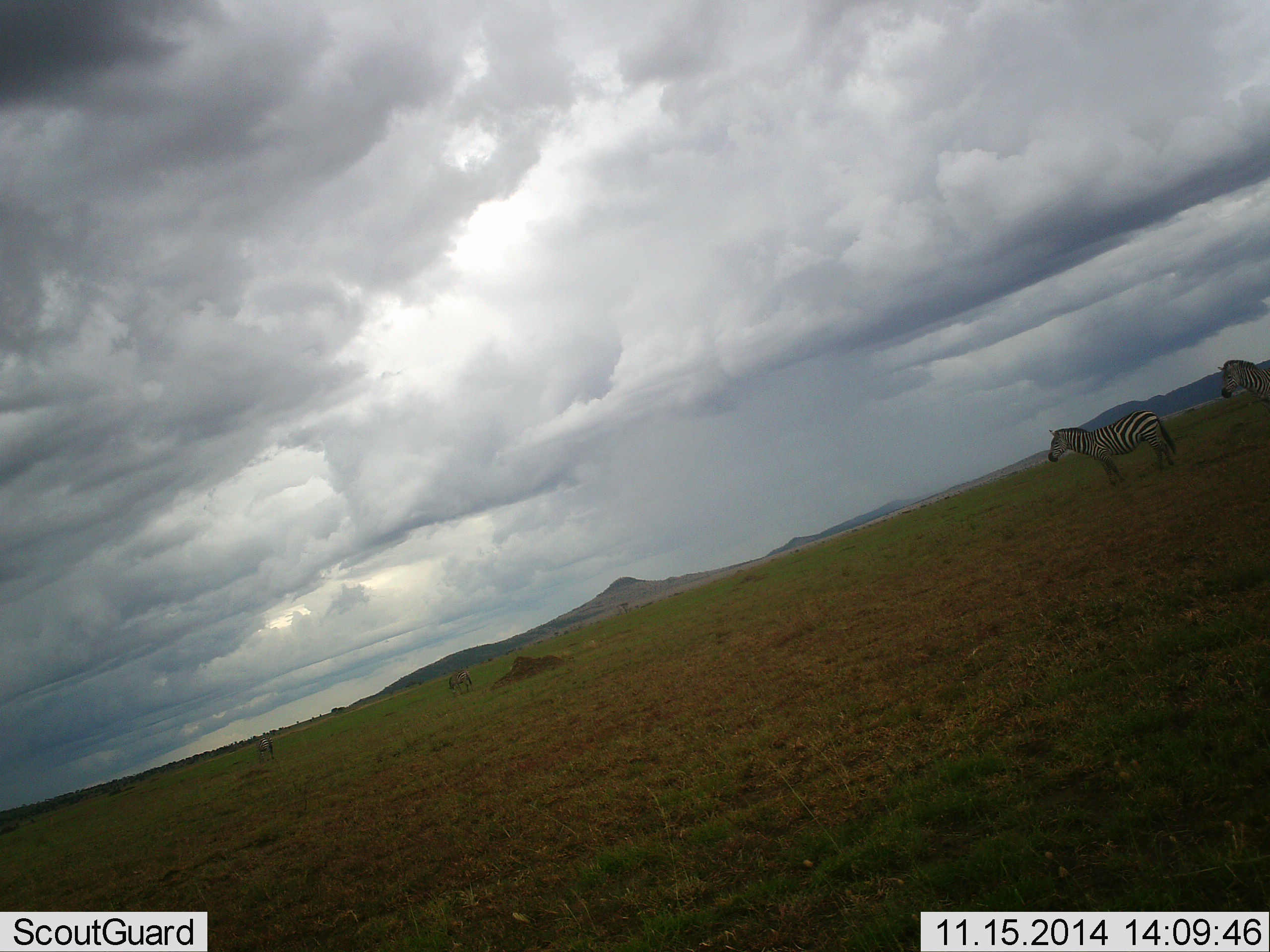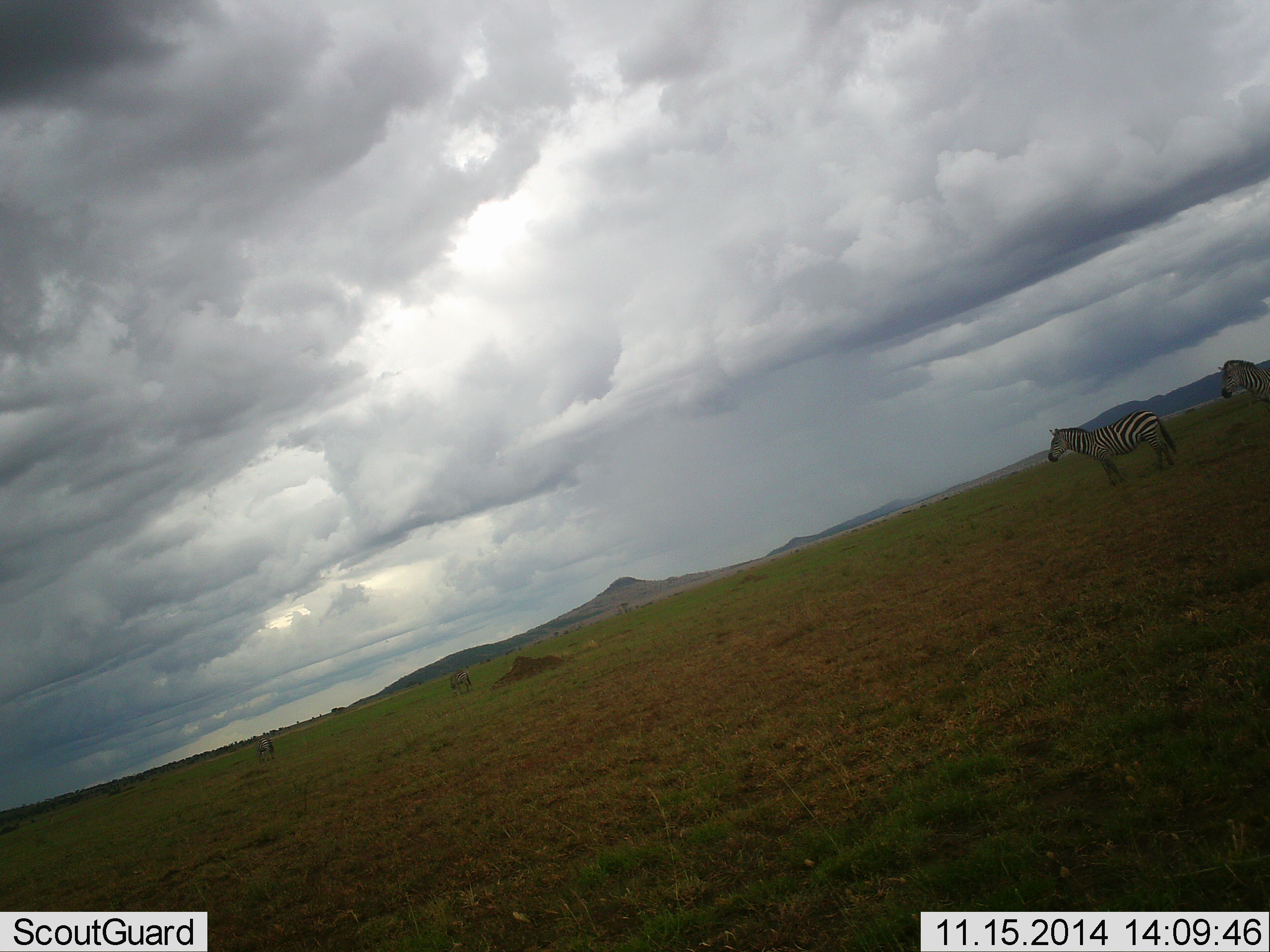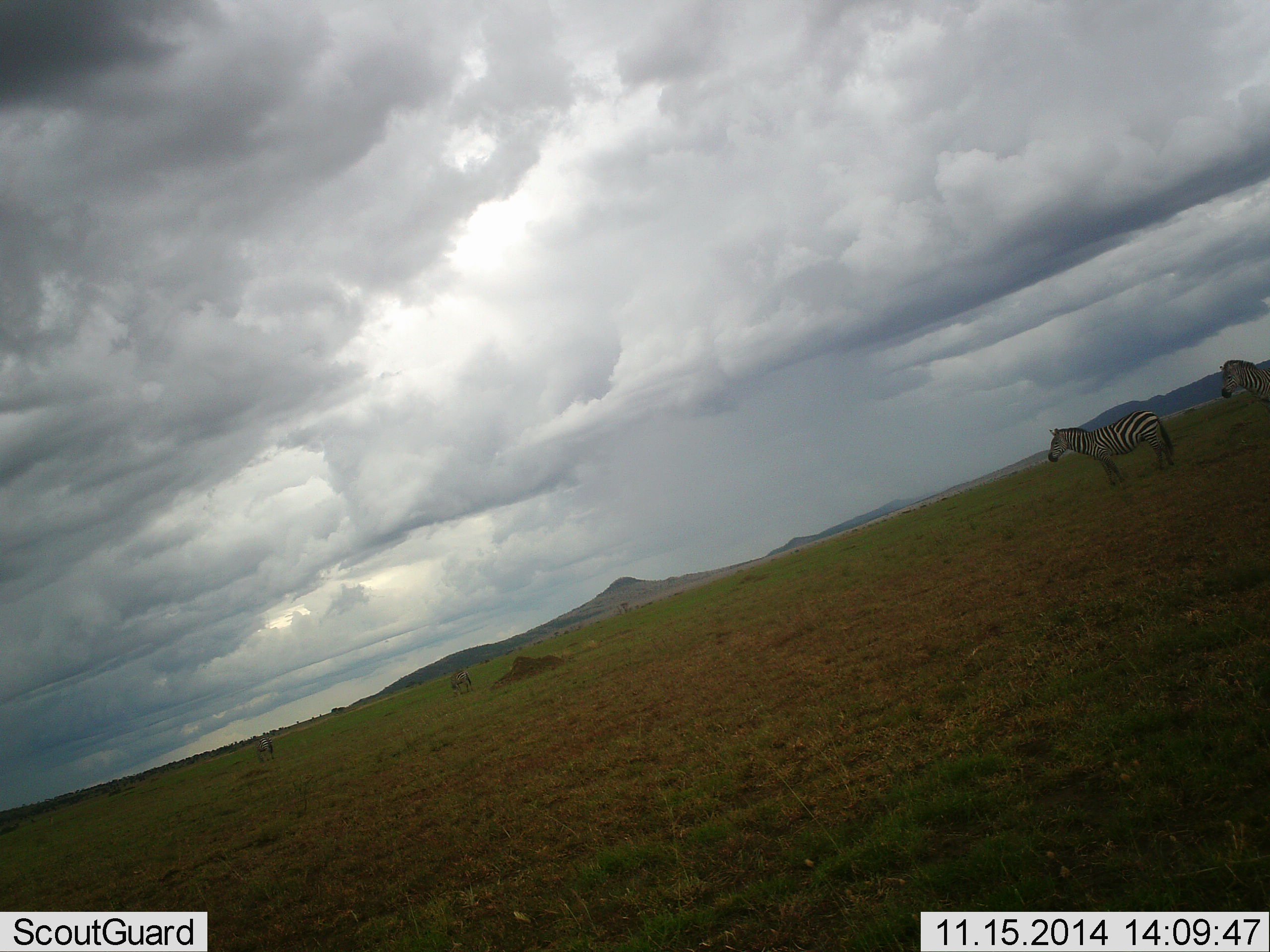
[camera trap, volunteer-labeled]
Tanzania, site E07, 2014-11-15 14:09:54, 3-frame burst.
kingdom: Animalia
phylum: Chordata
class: Mammalia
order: Perissodactyla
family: Equidae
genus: Equus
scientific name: Equus quagga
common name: plains zebra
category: zebra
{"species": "zebra (plains zebra) (Equus quagga)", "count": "2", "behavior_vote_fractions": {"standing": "100%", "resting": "0%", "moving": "10%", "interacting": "10%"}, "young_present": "0%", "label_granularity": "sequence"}